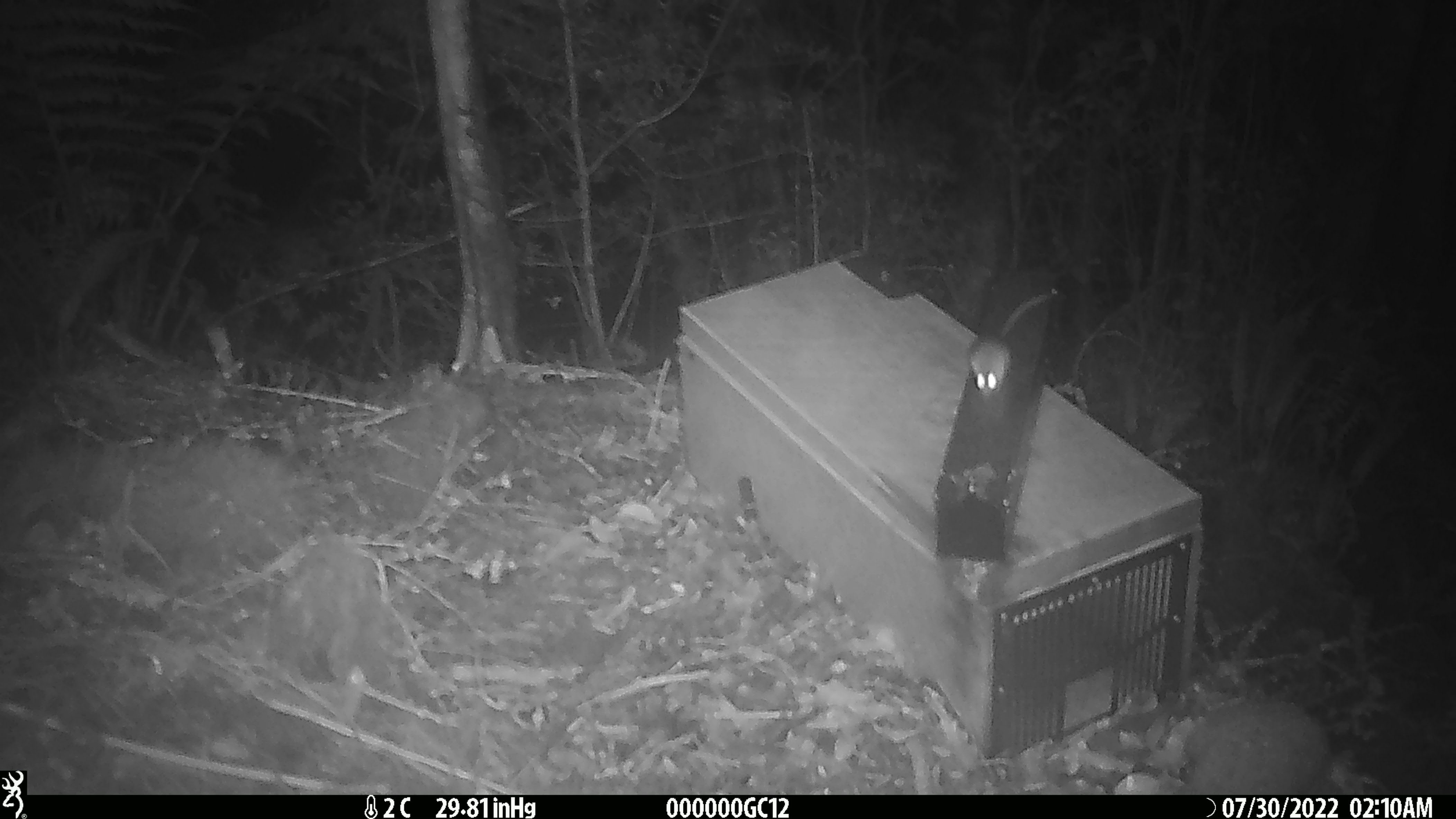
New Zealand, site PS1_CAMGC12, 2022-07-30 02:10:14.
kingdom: Animalia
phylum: Chordata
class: Mammalia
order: Rodentia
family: Muridae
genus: Mus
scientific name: Mus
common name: mouse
Mouse (Mus).